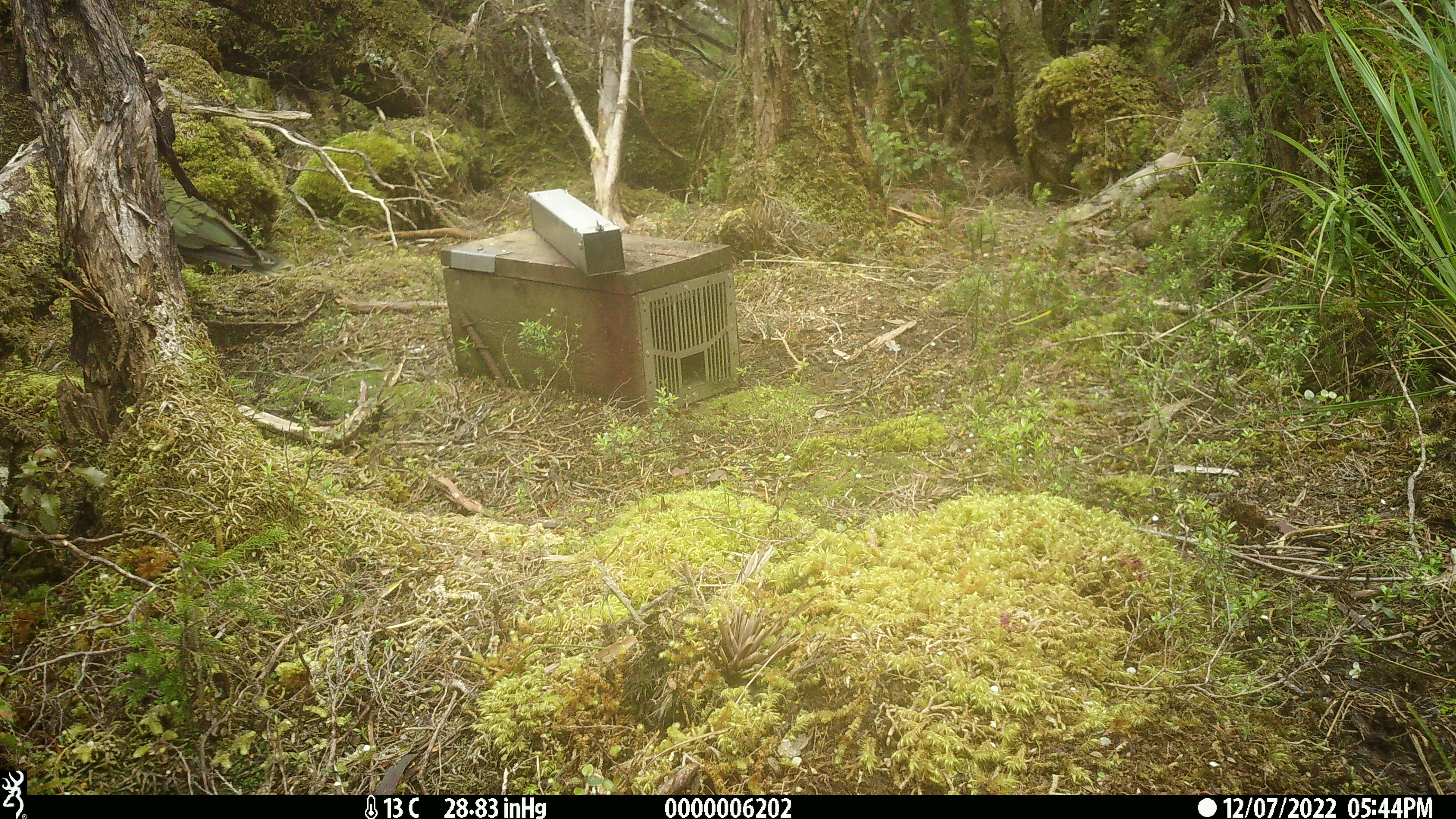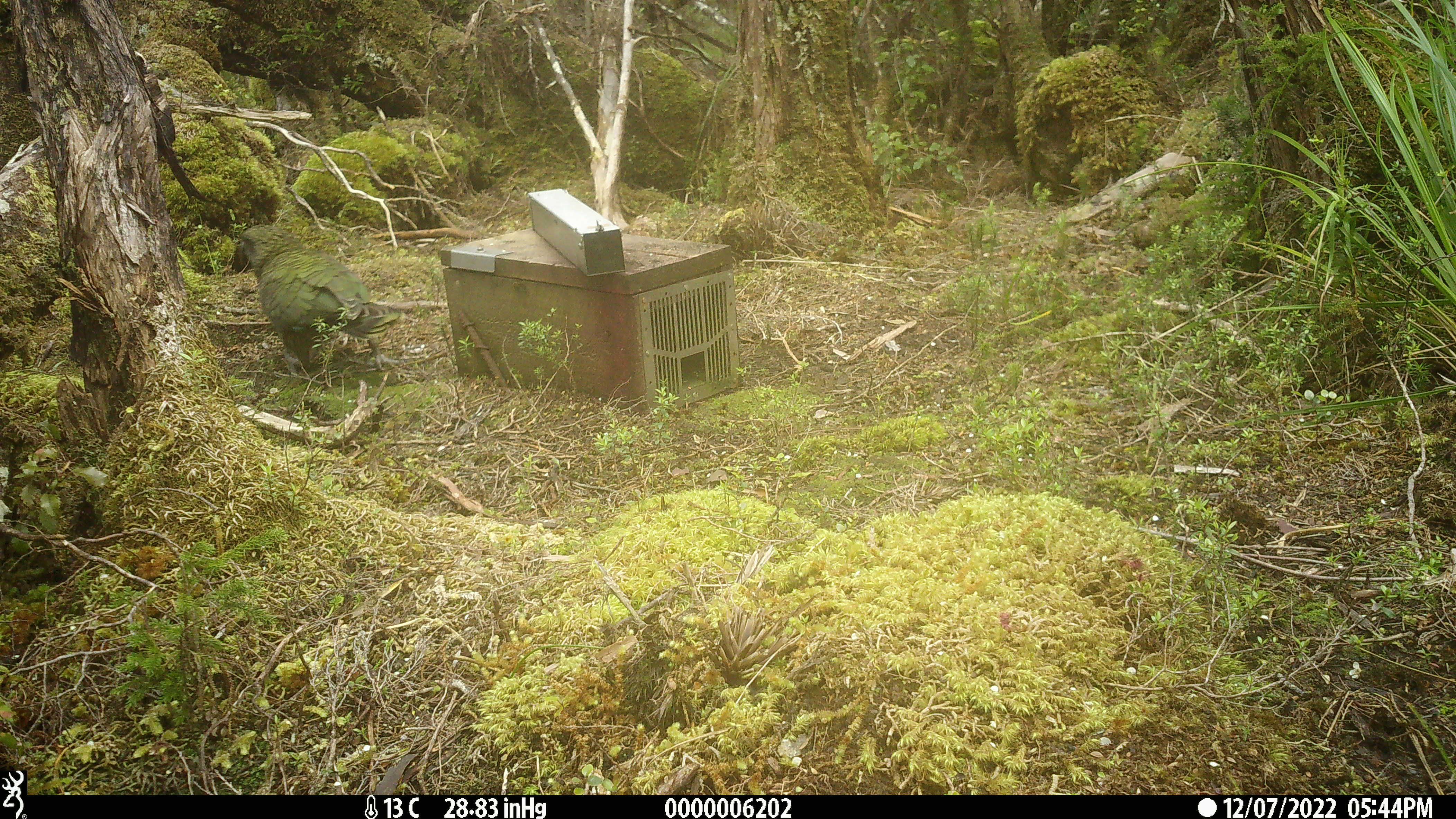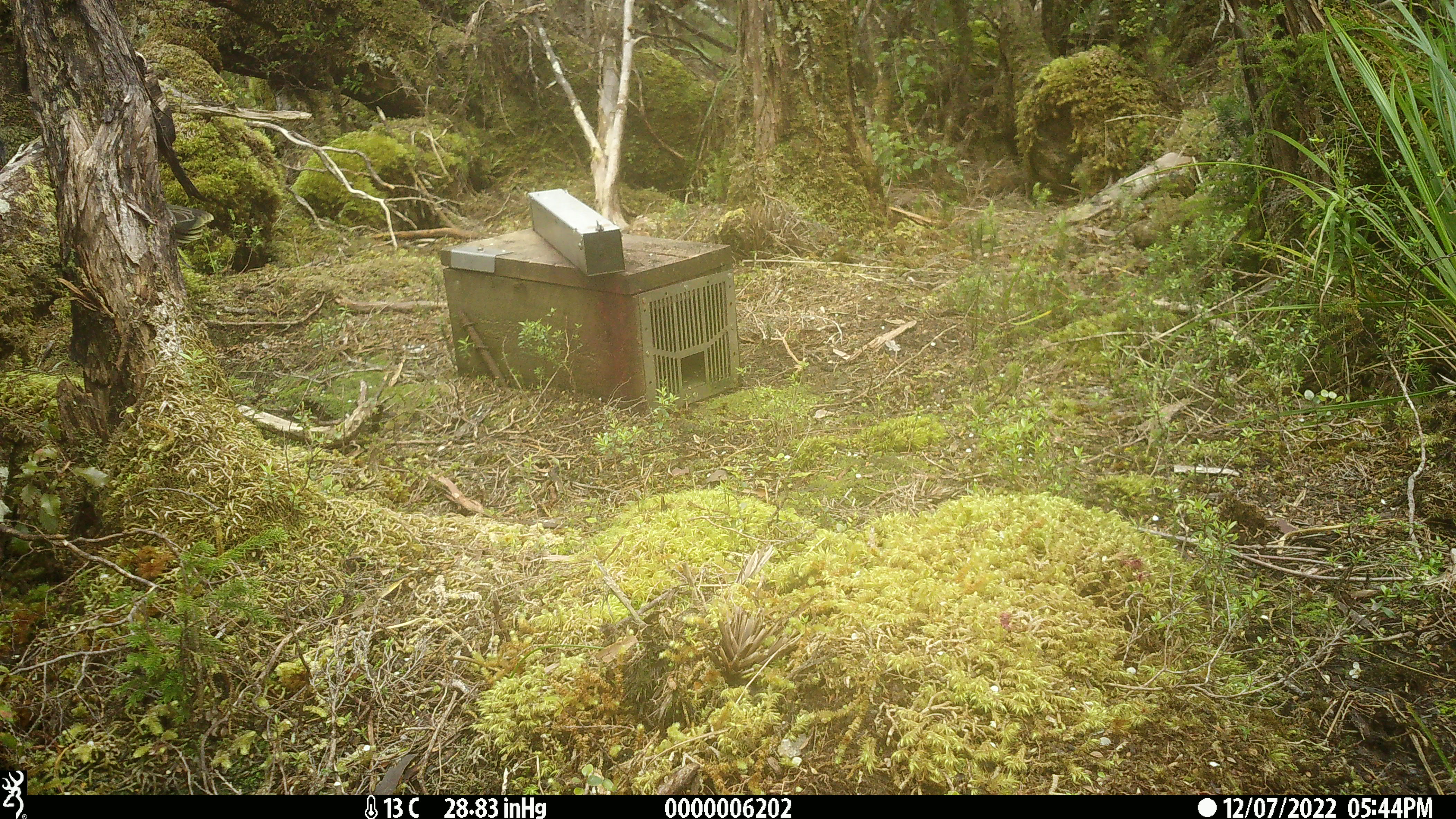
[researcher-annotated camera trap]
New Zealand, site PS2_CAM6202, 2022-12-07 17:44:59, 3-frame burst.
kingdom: Animalia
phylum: Chordata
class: Aves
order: Psittaciformes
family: Strigopidae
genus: Nestor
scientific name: Nestor notabilis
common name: kea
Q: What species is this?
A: Kea (Nestor notabilis).